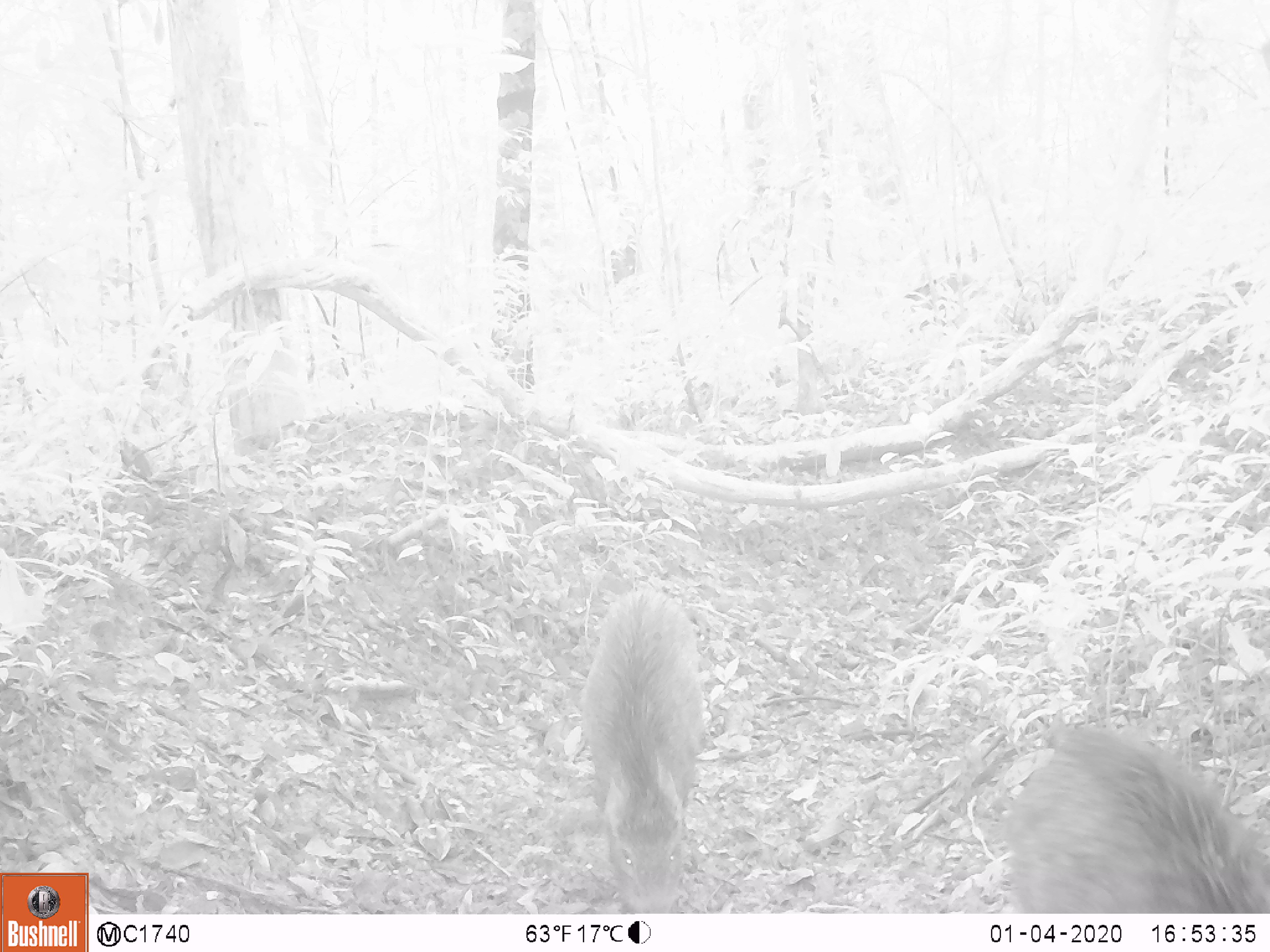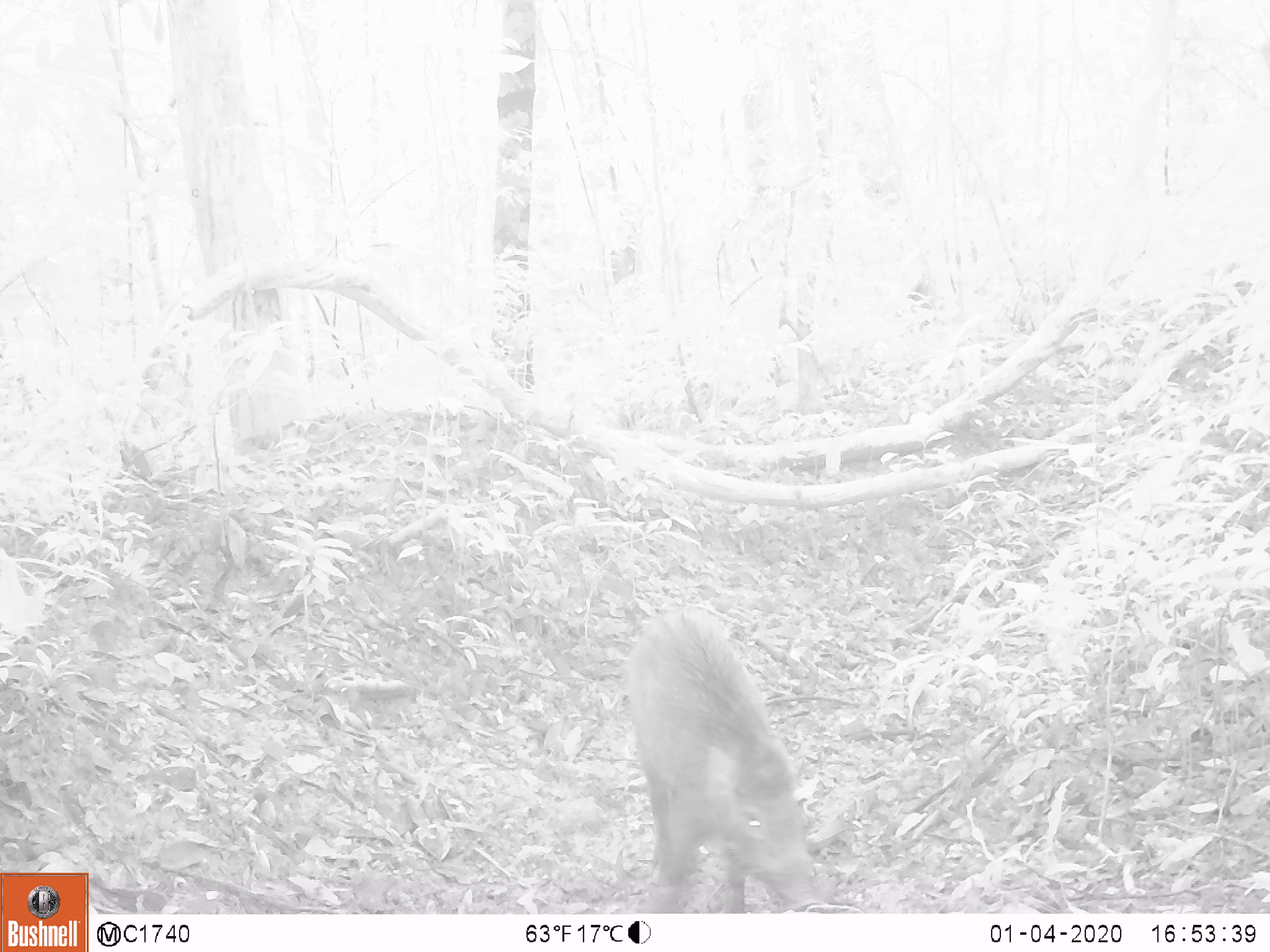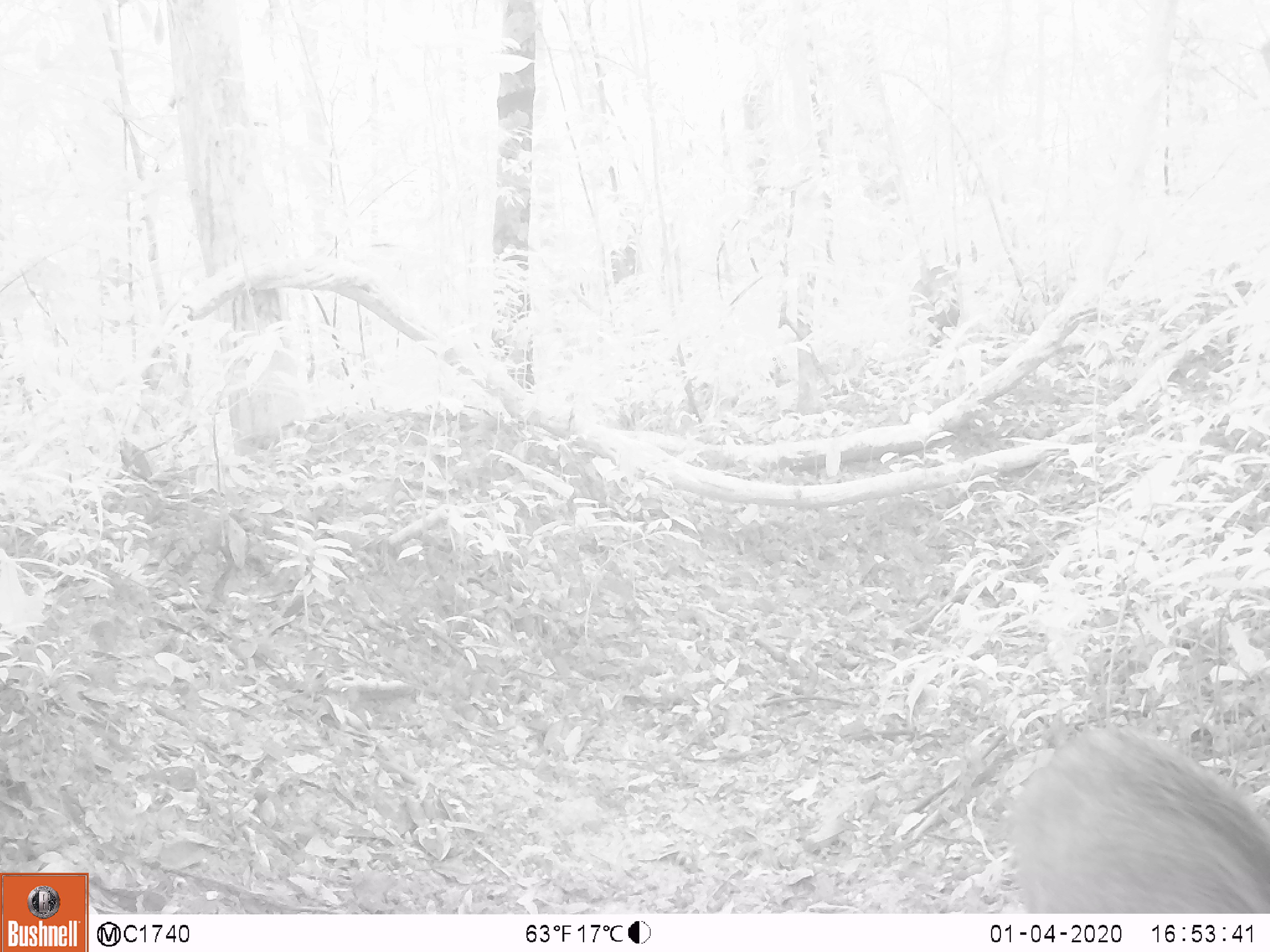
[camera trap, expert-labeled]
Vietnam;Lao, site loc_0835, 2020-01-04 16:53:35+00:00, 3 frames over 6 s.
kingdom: Animalia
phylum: Chordata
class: Mammalia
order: Artiodactyla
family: Suidae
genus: Sus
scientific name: Sus scrofa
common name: eurasian wild pig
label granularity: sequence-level